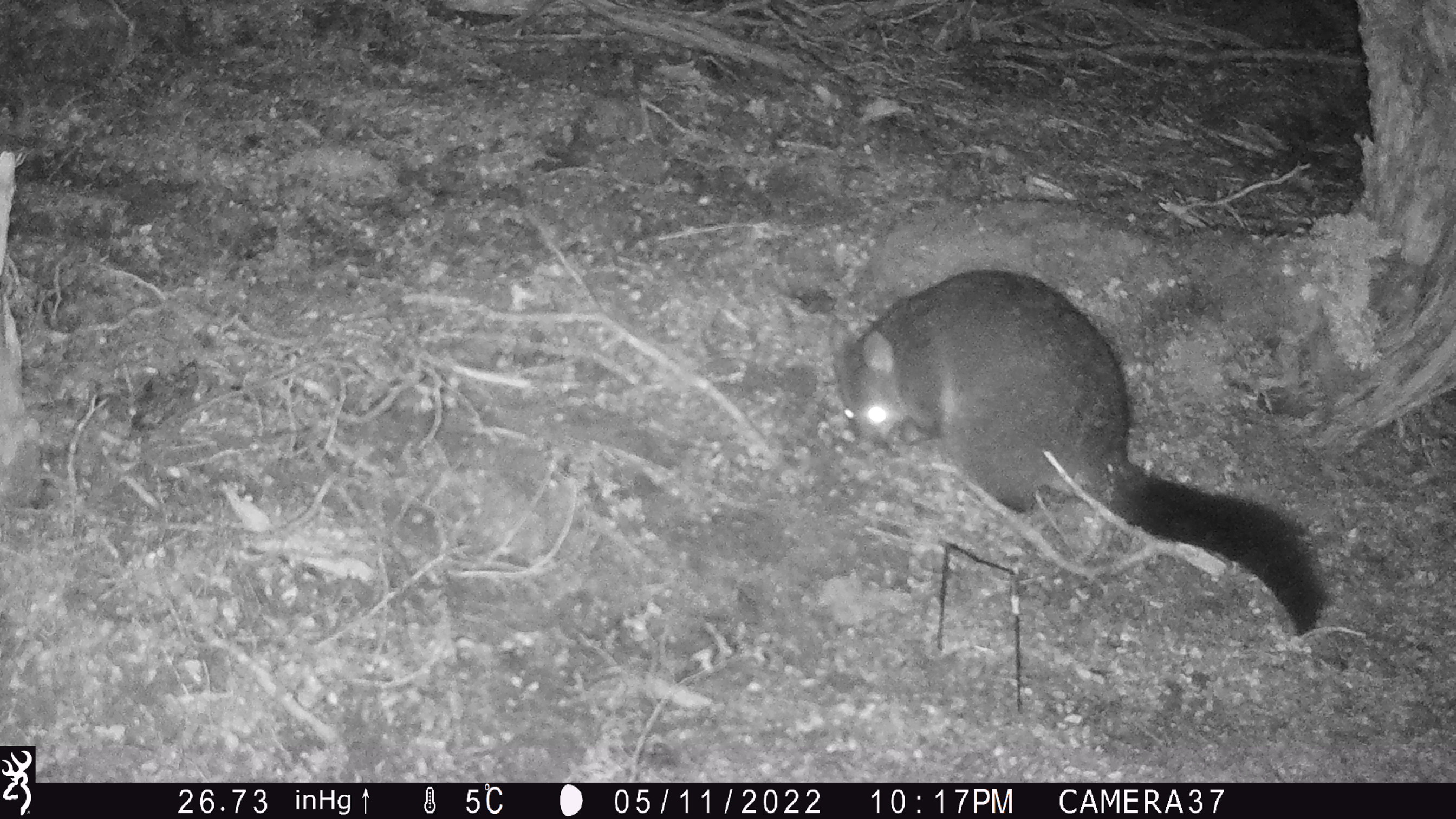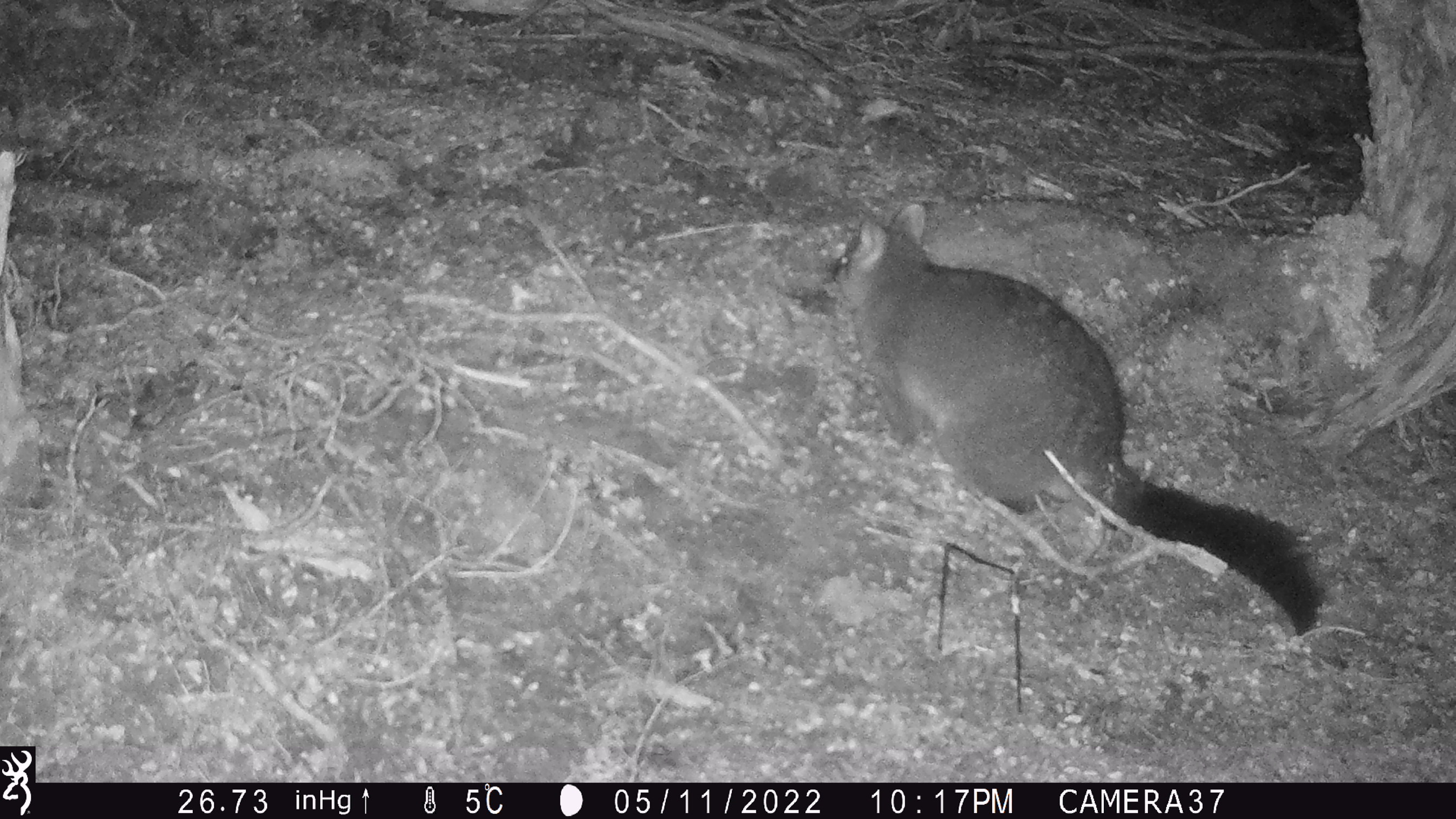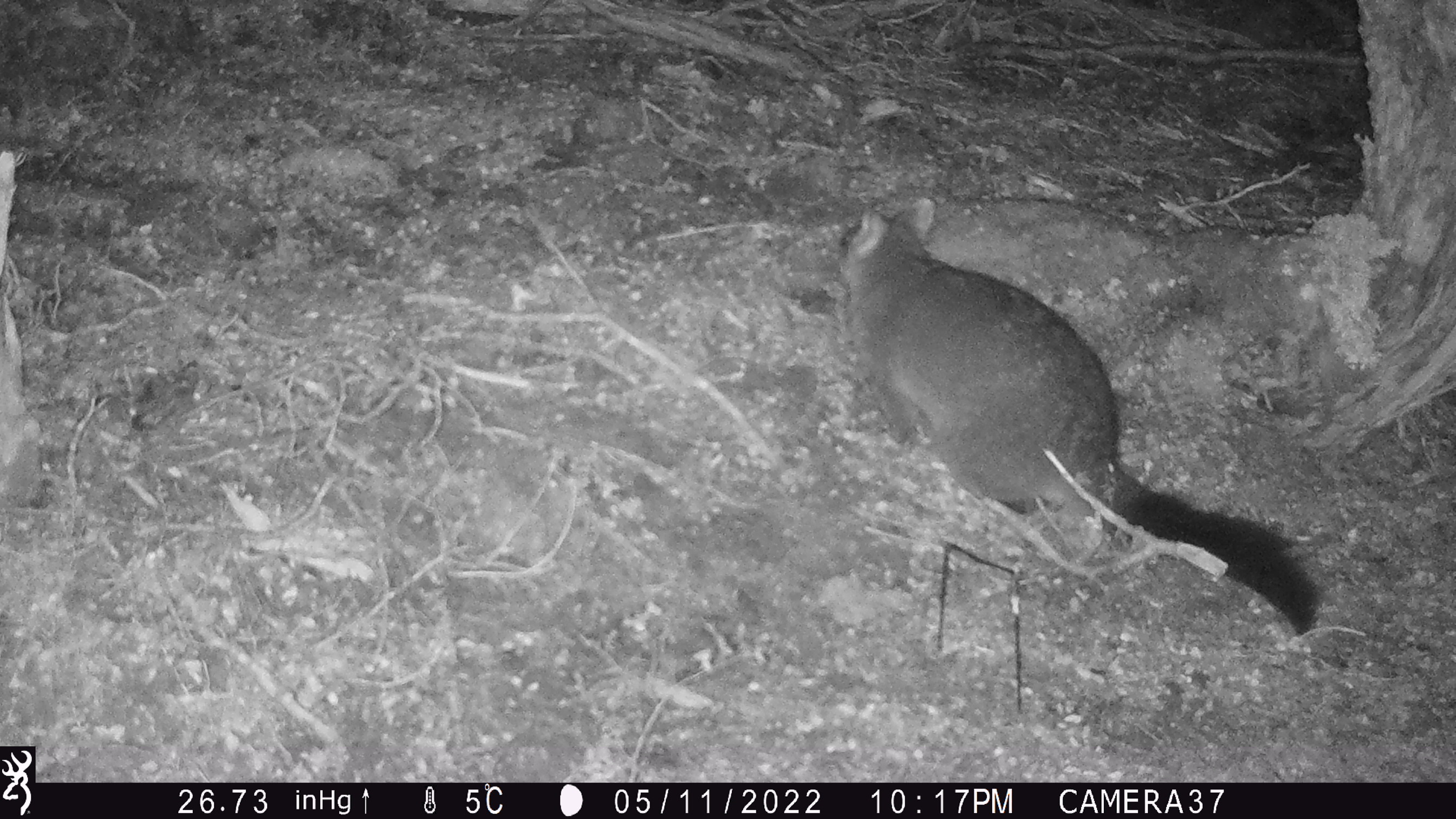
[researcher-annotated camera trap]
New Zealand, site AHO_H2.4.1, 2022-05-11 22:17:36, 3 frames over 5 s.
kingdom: Animalia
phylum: Chordata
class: Mammalia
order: Diprotodontia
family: Phalangeridae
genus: Trichosurus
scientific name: Trichosurus vulpecula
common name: common brushtail possum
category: possum